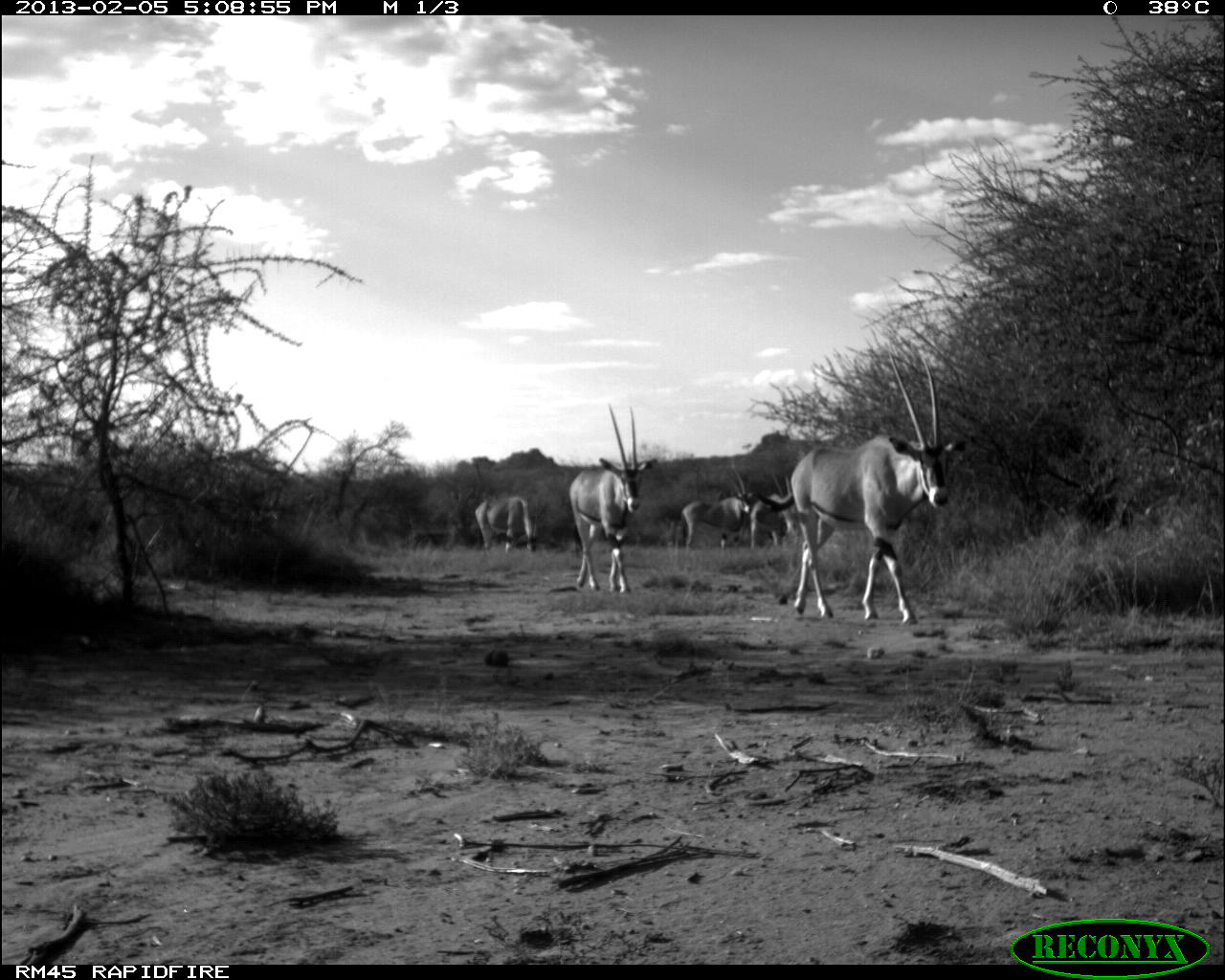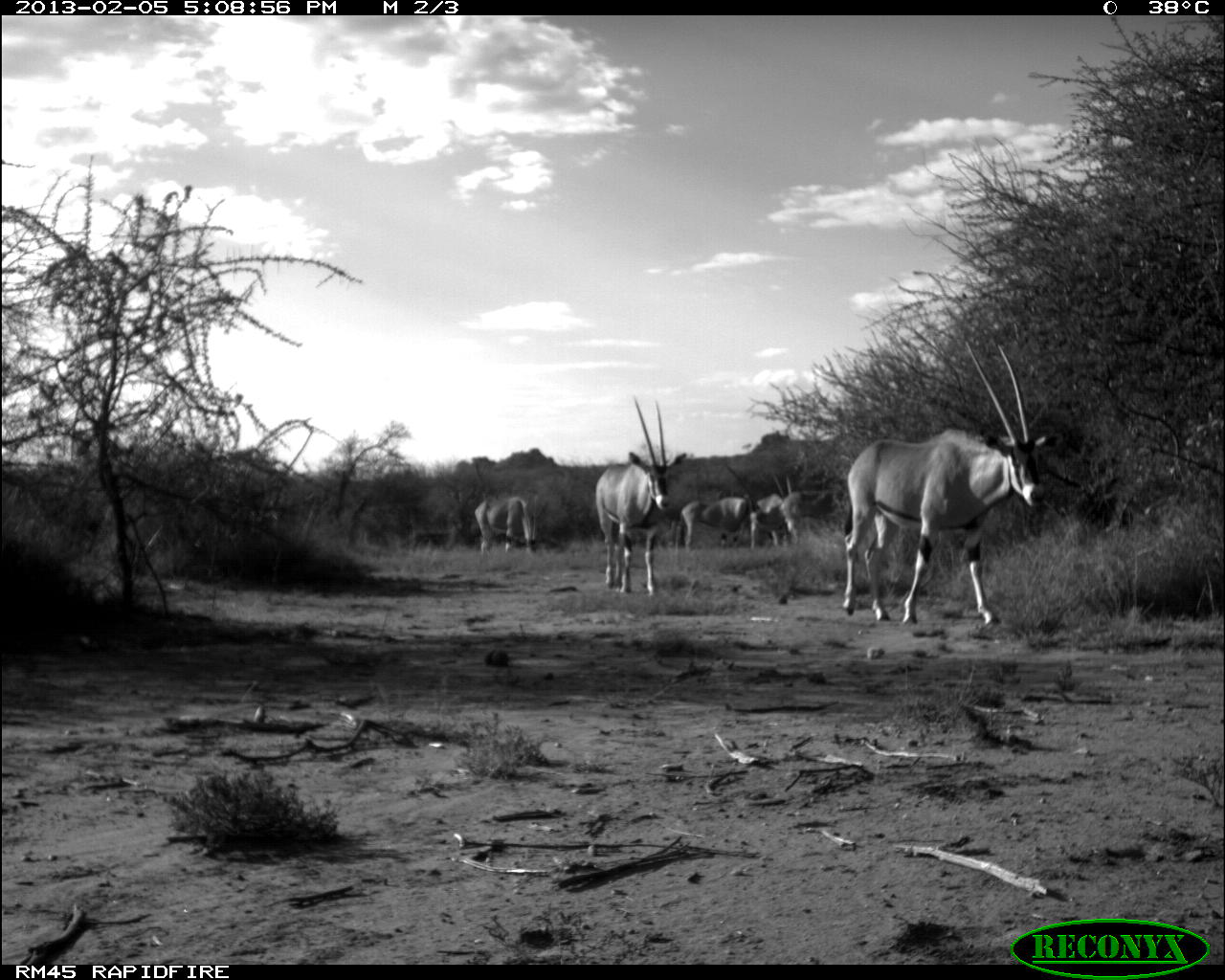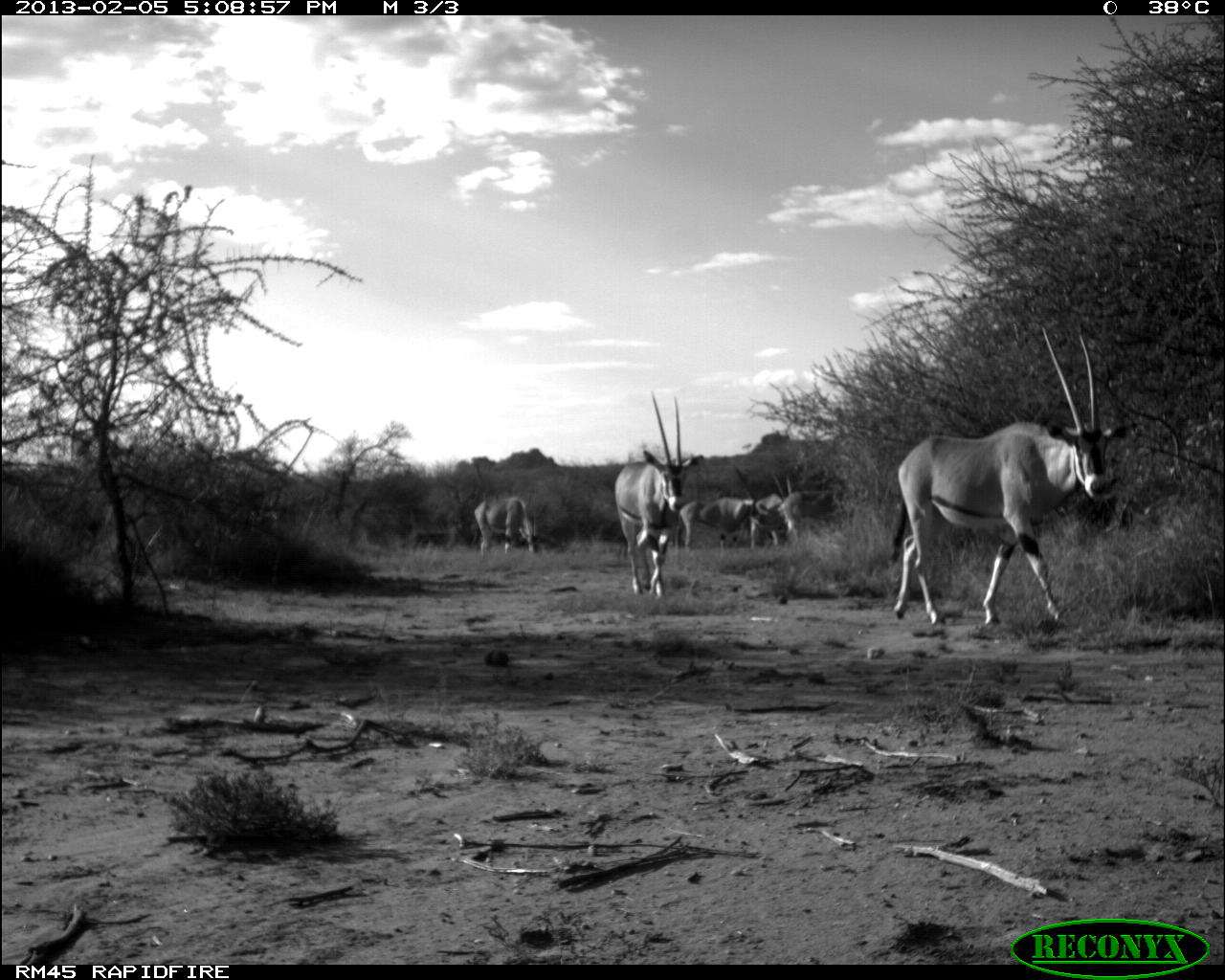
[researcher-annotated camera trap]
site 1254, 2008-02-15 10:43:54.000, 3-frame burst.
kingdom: Animalia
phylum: Chordata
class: Mammalia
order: Artiodactyla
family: Bovidae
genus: Aepyceros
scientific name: Aepyceros melampus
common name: impala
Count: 5.